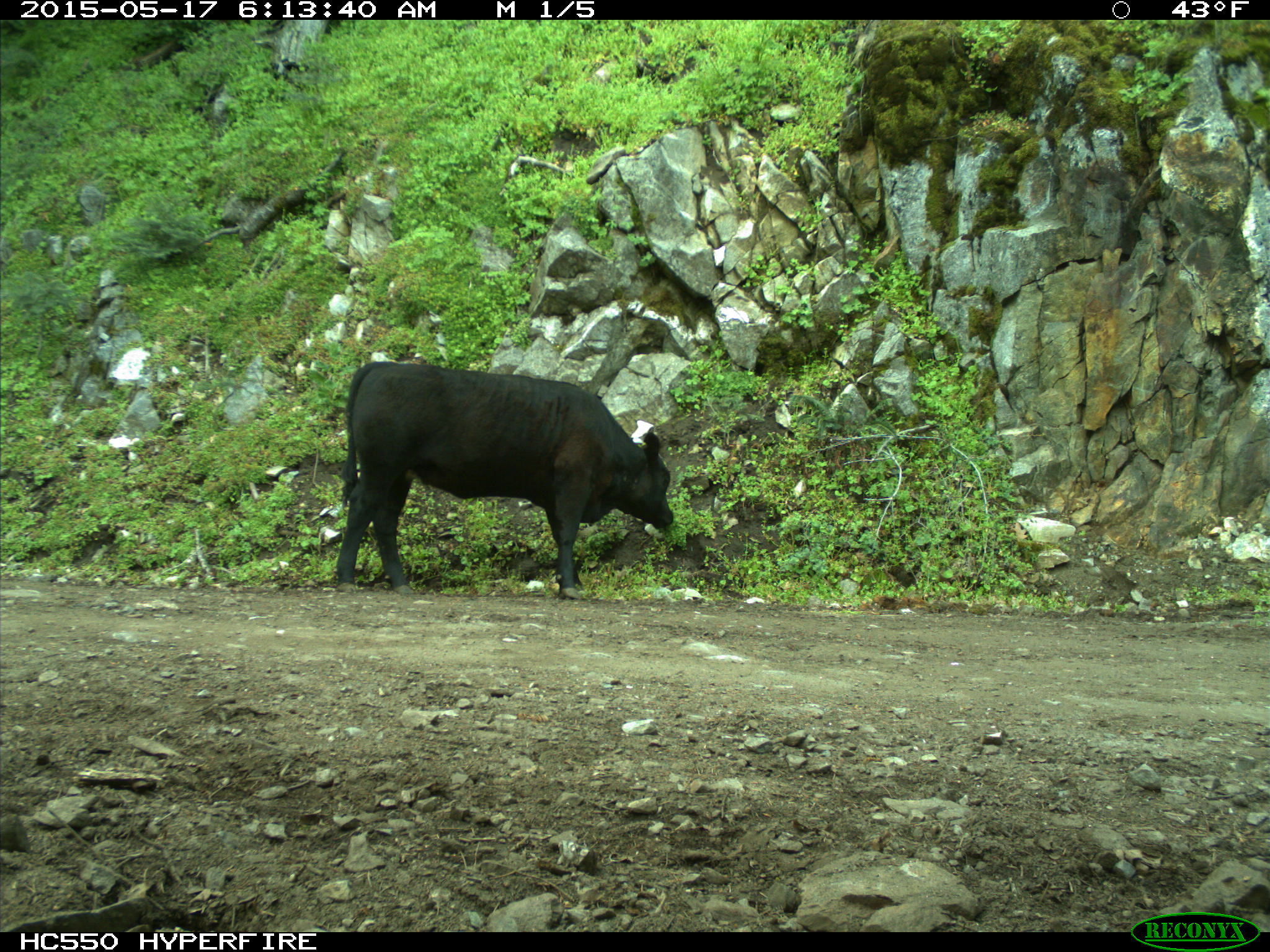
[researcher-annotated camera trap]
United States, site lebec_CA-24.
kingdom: Animalia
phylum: Chordata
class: Mammalia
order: Artiodactyla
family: Bovidae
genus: Bos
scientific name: Bos taurus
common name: domestic cow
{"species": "Bos taurus (domestic cow)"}